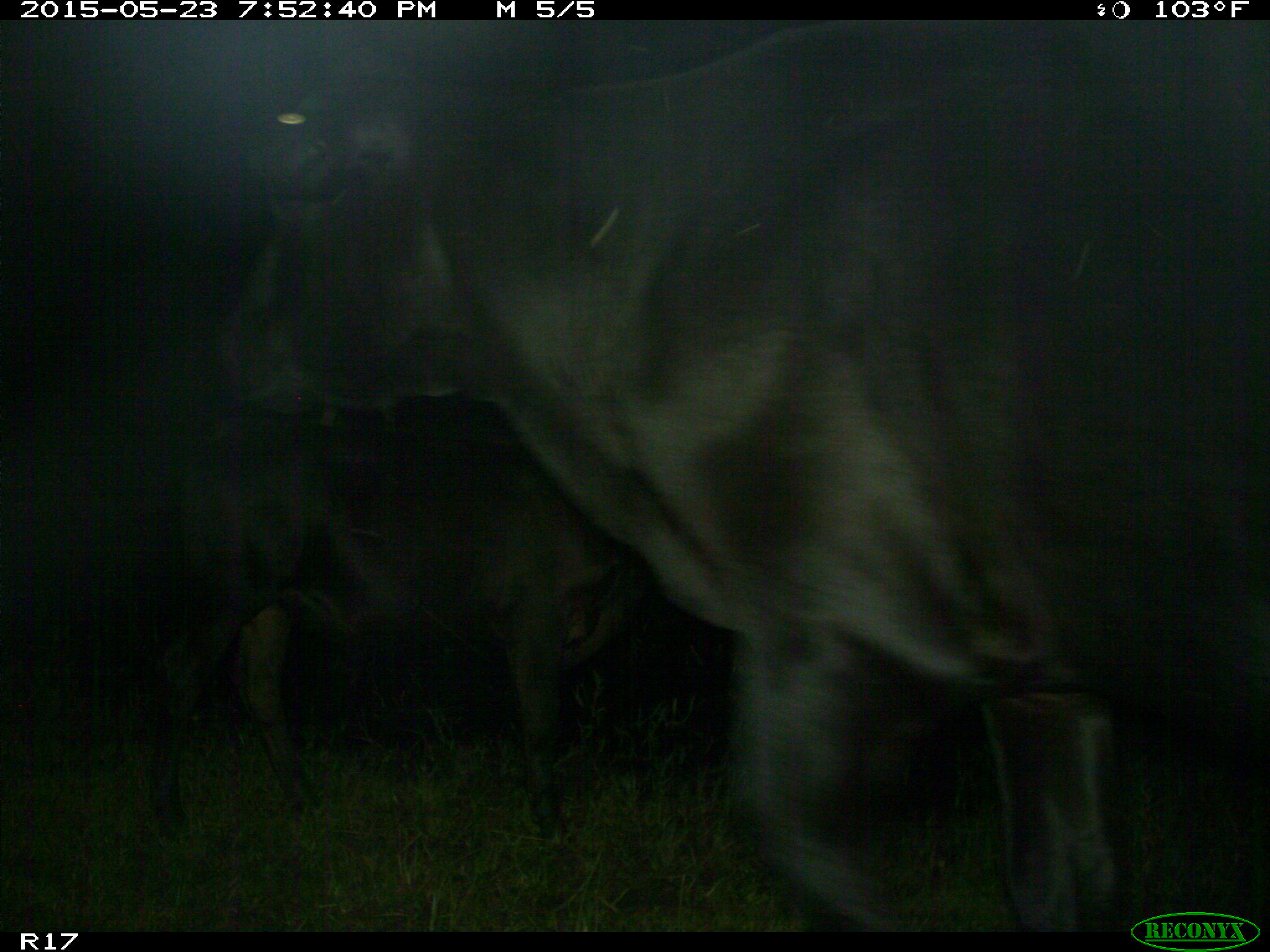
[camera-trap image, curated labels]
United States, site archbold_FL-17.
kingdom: Animalia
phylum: Chordata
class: Mammalia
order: Artiodactyla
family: Bovidae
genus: Bos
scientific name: Bos taurus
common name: domestic cow